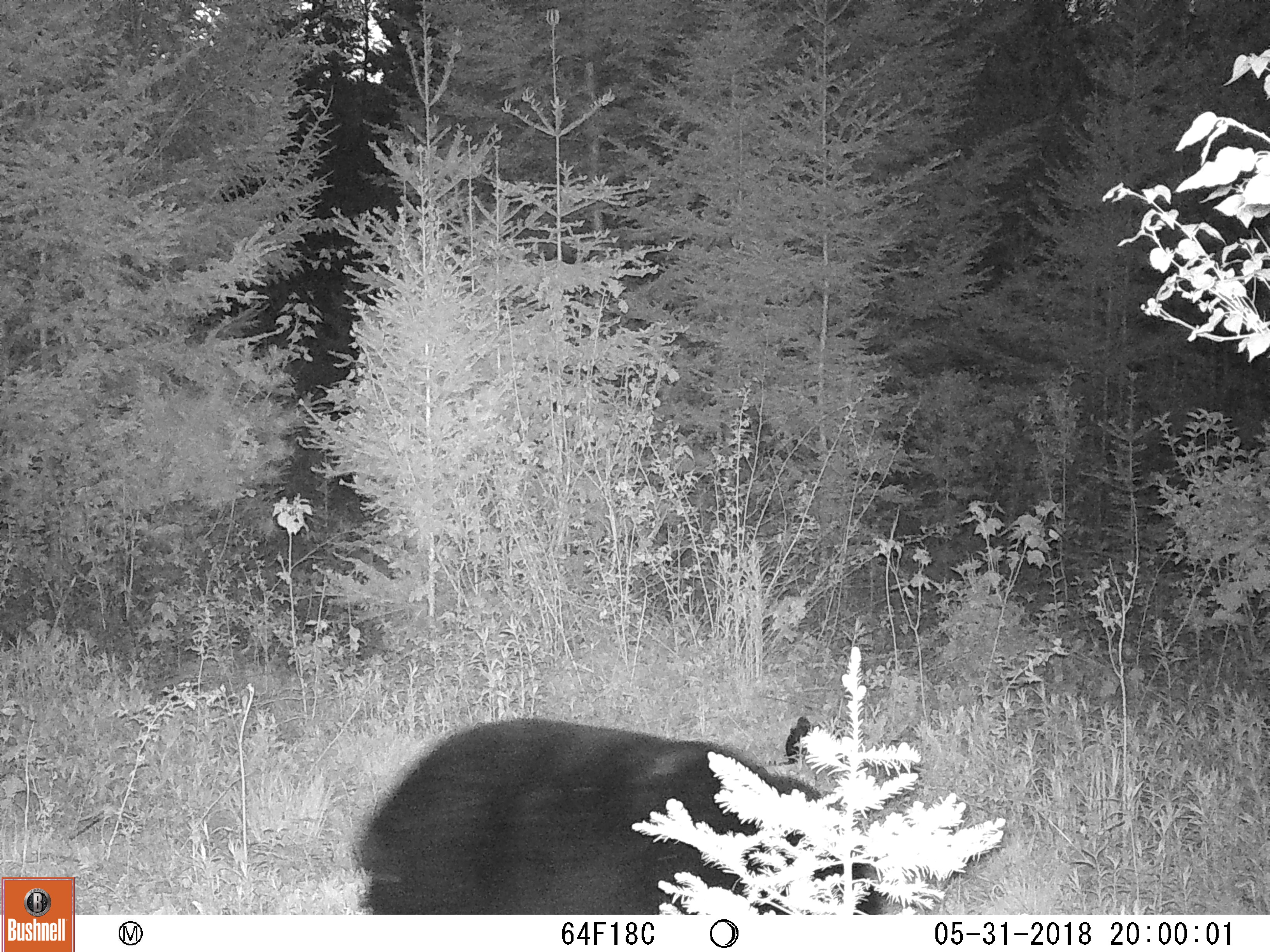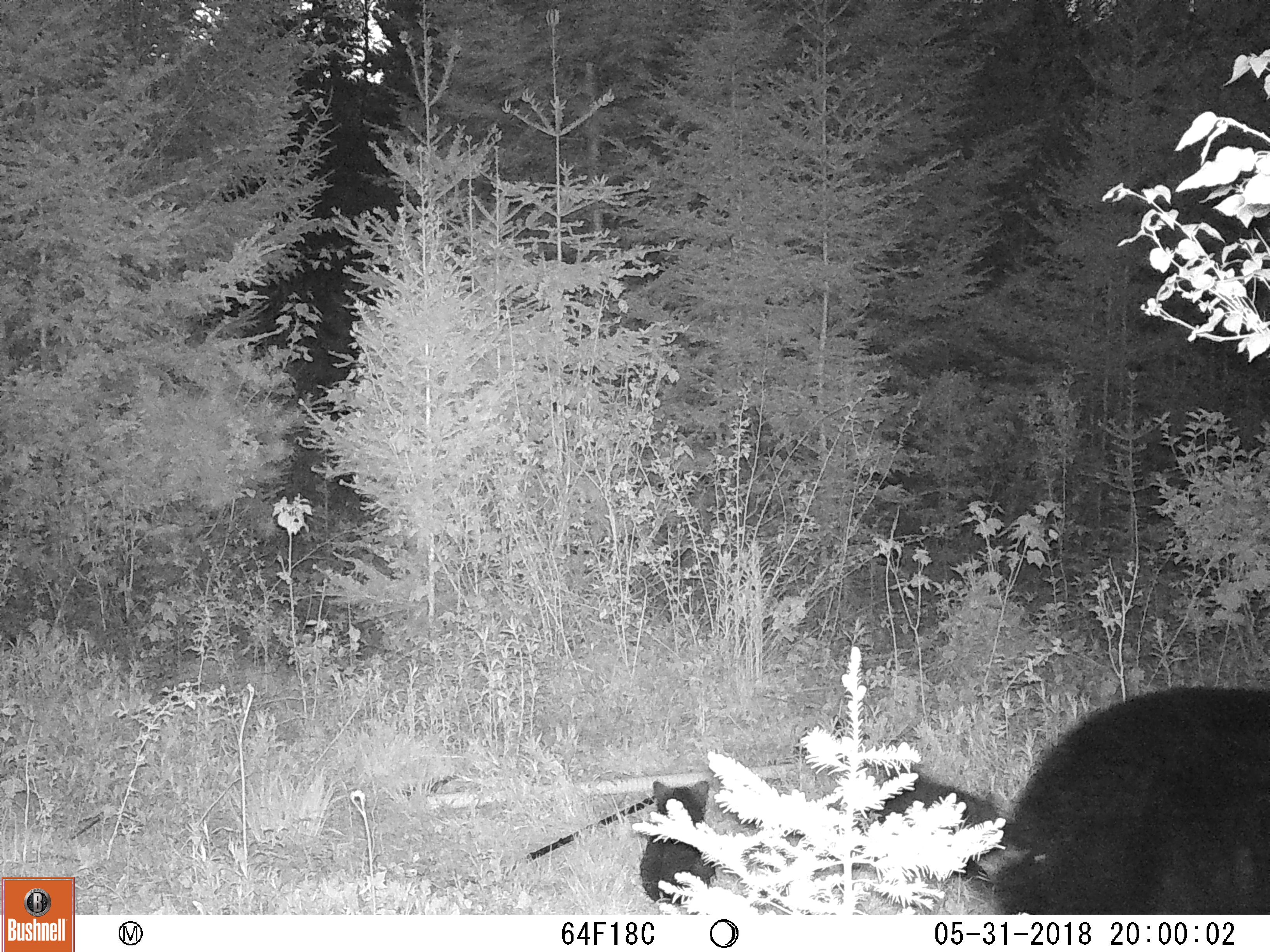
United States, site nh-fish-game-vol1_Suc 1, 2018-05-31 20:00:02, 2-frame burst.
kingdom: Animalia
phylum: Chordata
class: Mammalia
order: Carnivora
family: Ursidae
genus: Ursus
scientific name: Ursus americanus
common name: black bear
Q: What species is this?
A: Black bear (Ursus americanus).